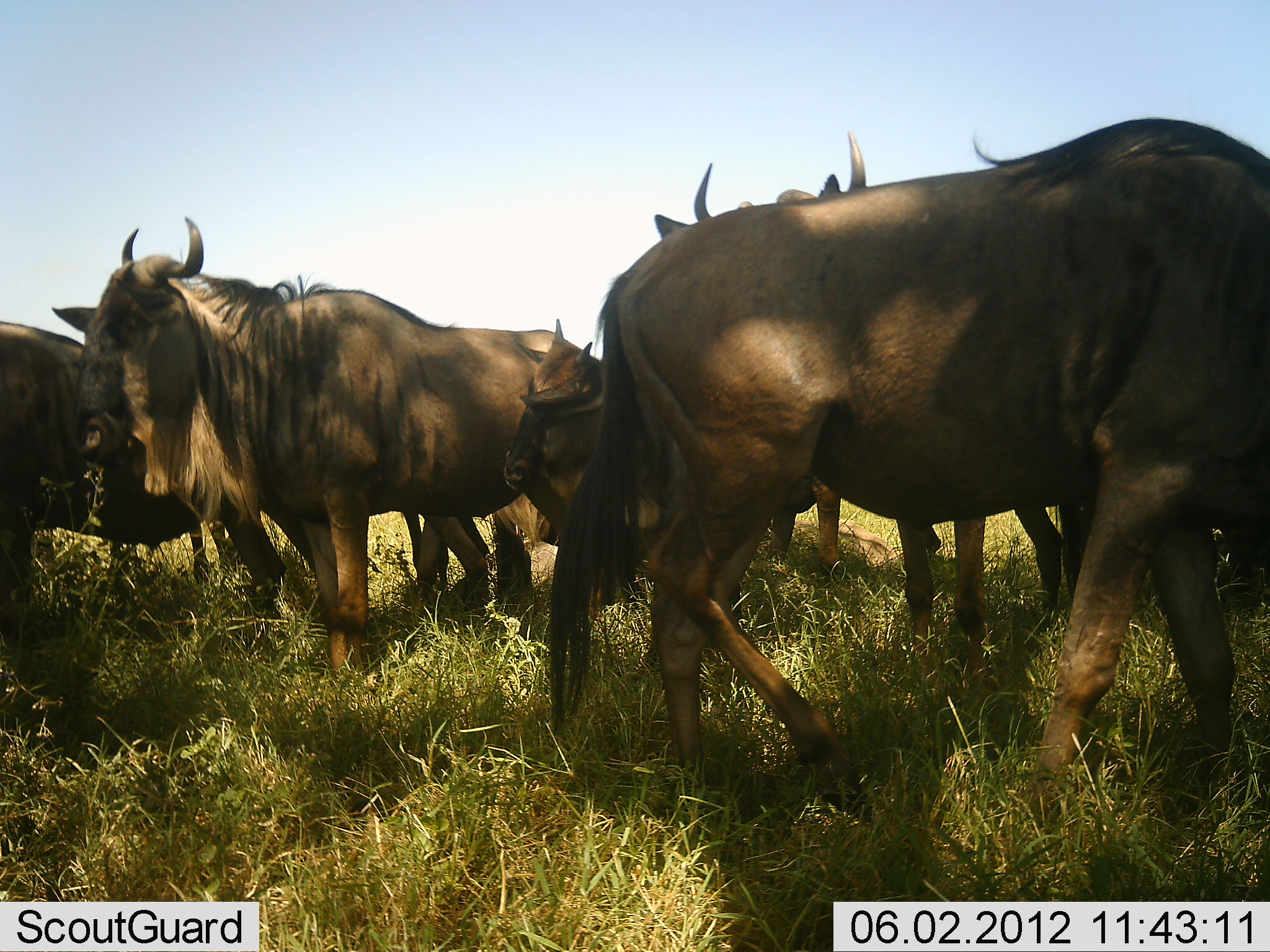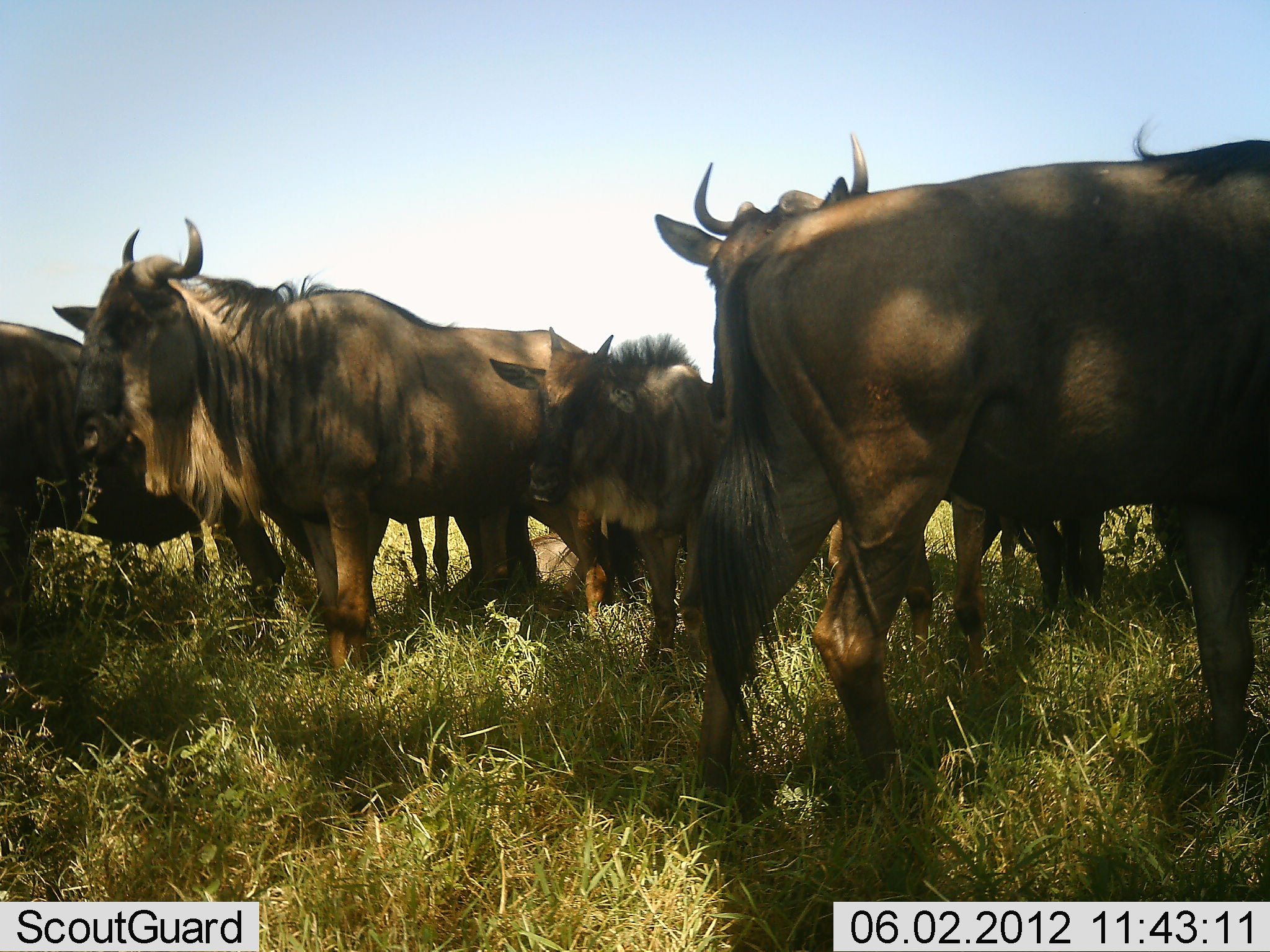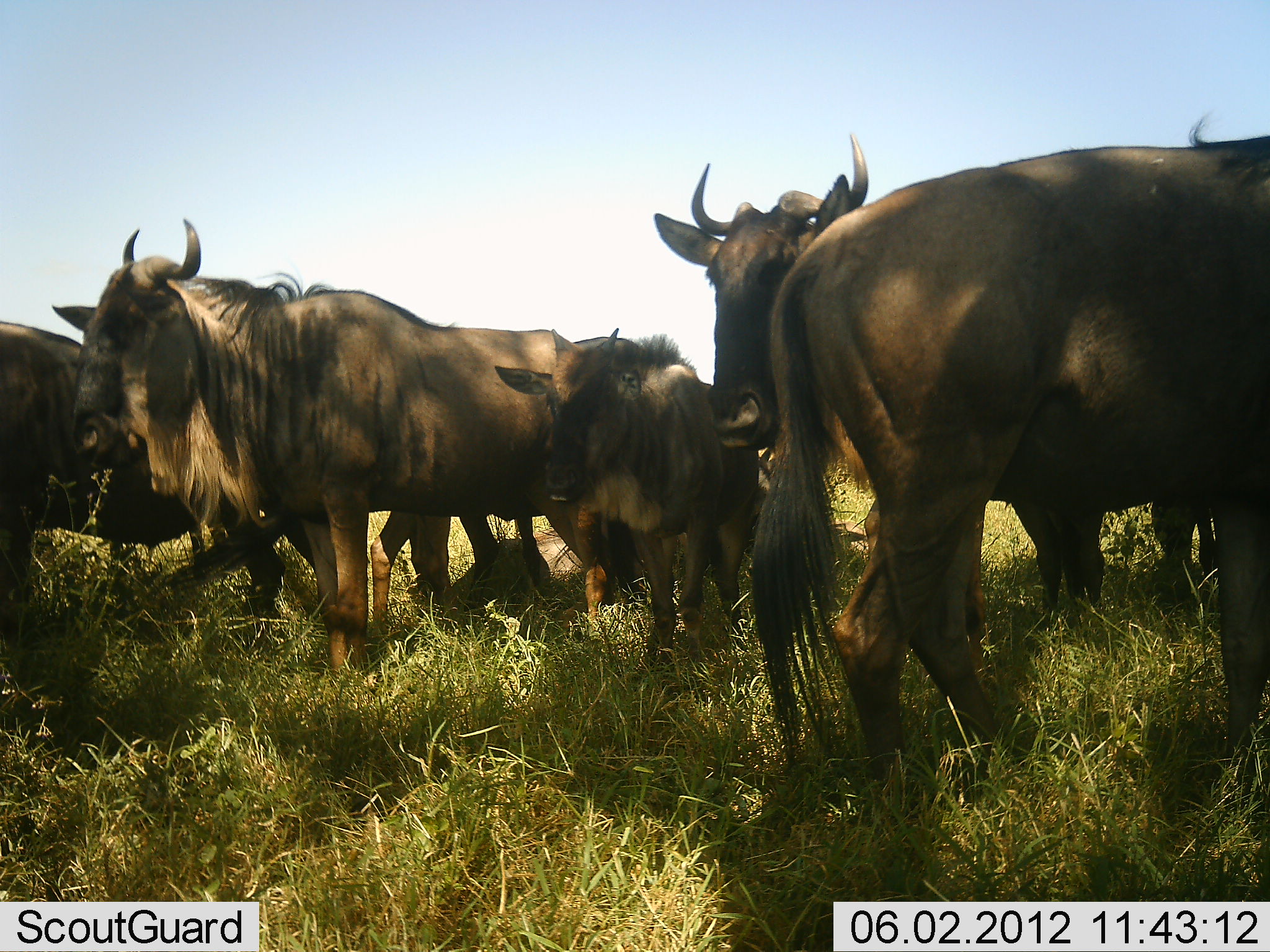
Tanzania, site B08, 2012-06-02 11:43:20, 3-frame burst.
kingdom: Animalia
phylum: Chordata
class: Mammalia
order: Artiodactyla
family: Bovidae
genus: Connochaetes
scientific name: Connochaetes taurinus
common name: blue wildebeest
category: wildebeest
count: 6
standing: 91%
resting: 18%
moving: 55%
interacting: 0%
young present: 55%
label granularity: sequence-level